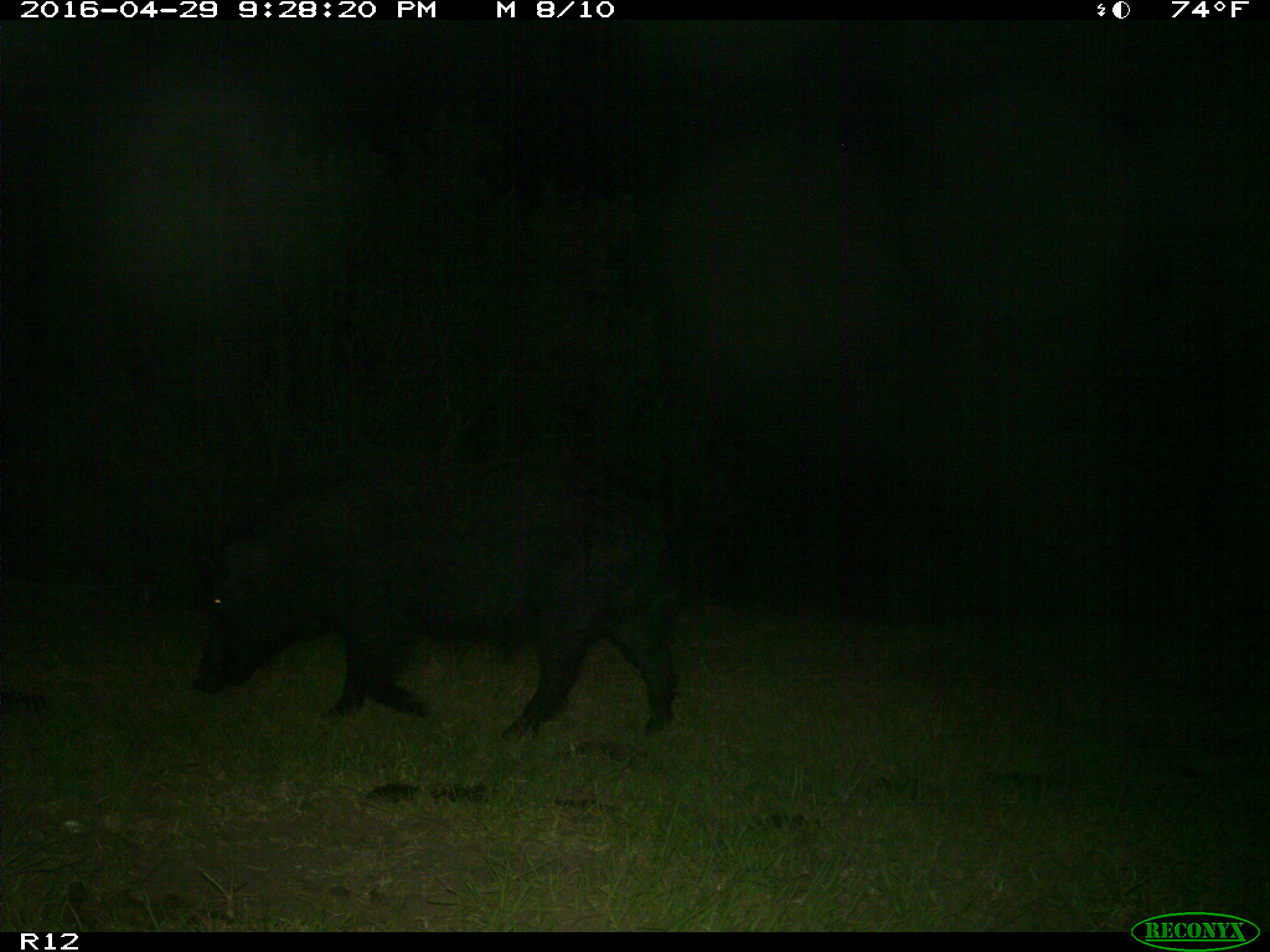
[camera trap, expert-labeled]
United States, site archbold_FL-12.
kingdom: Animalia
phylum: Chordata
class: Mammalia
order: Artiodactyla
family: Suidae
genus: Sus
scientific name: Sus scrofa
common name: wild boar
Sus scrofa (wild boar).